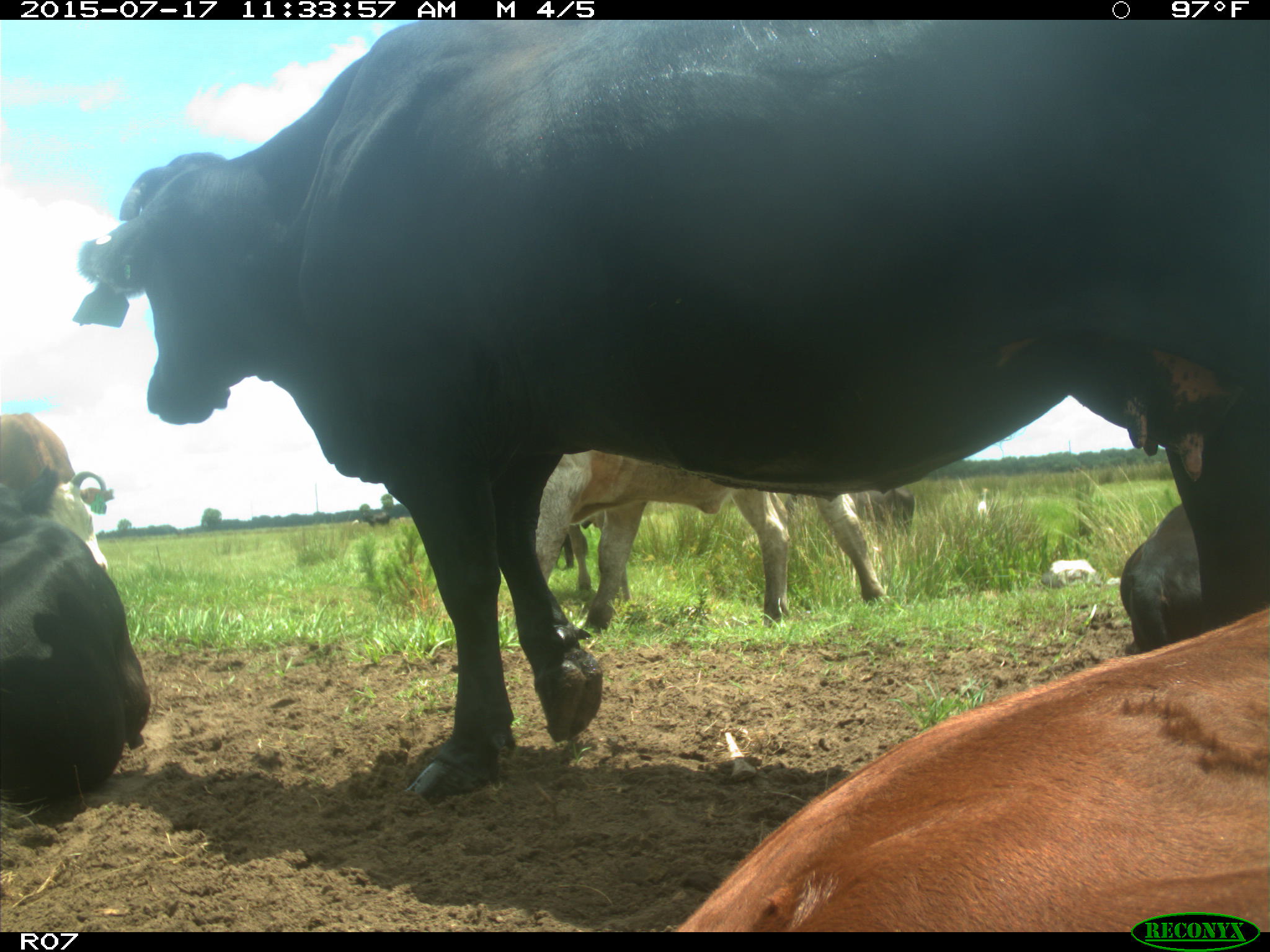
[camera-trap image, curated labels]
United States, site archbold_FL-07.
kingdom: Animalia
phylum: Chordata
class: Mammalia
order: Artiodactyla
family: Bovidae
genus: Bos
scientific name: Bos taurus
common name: domestic cow